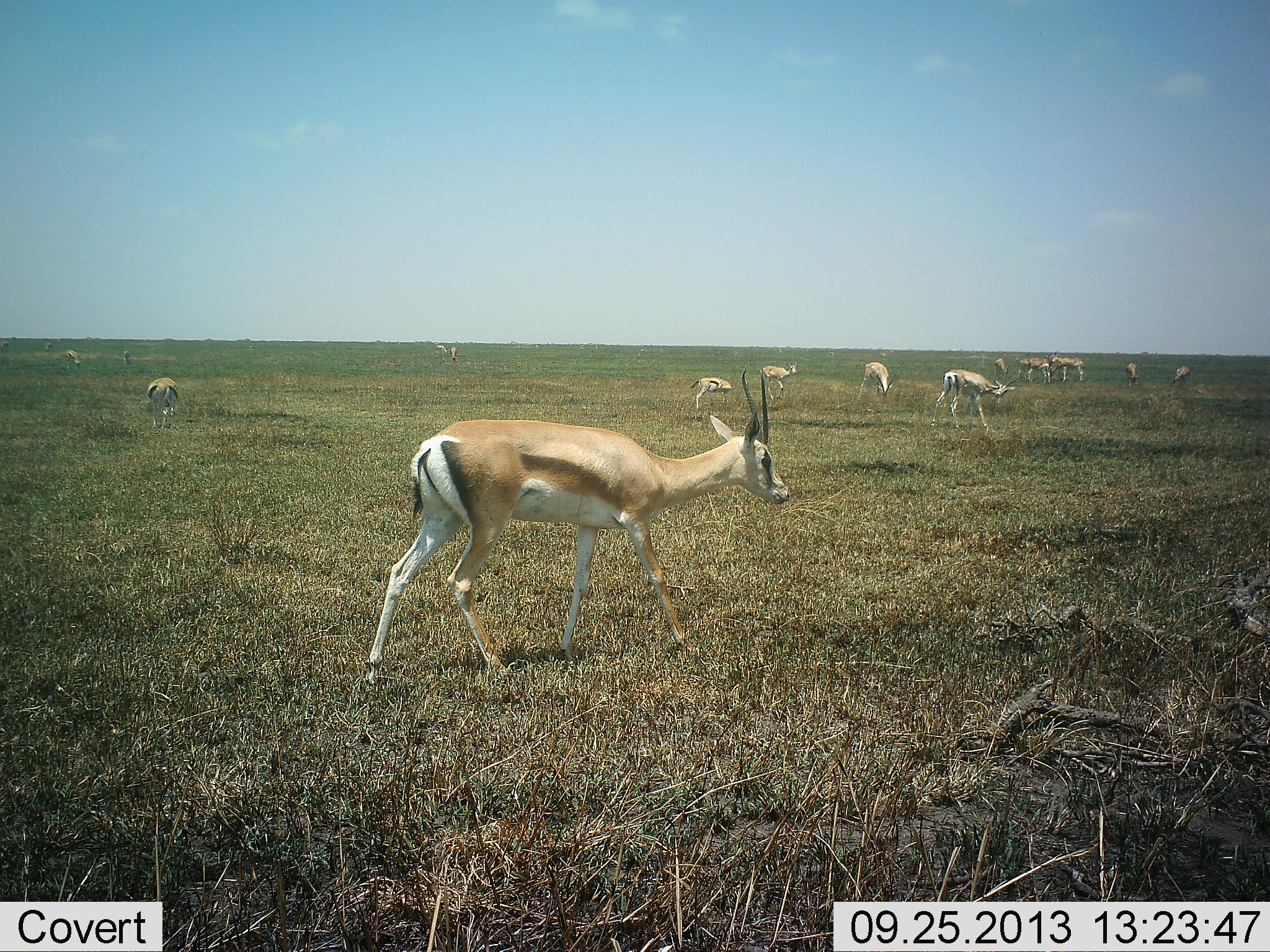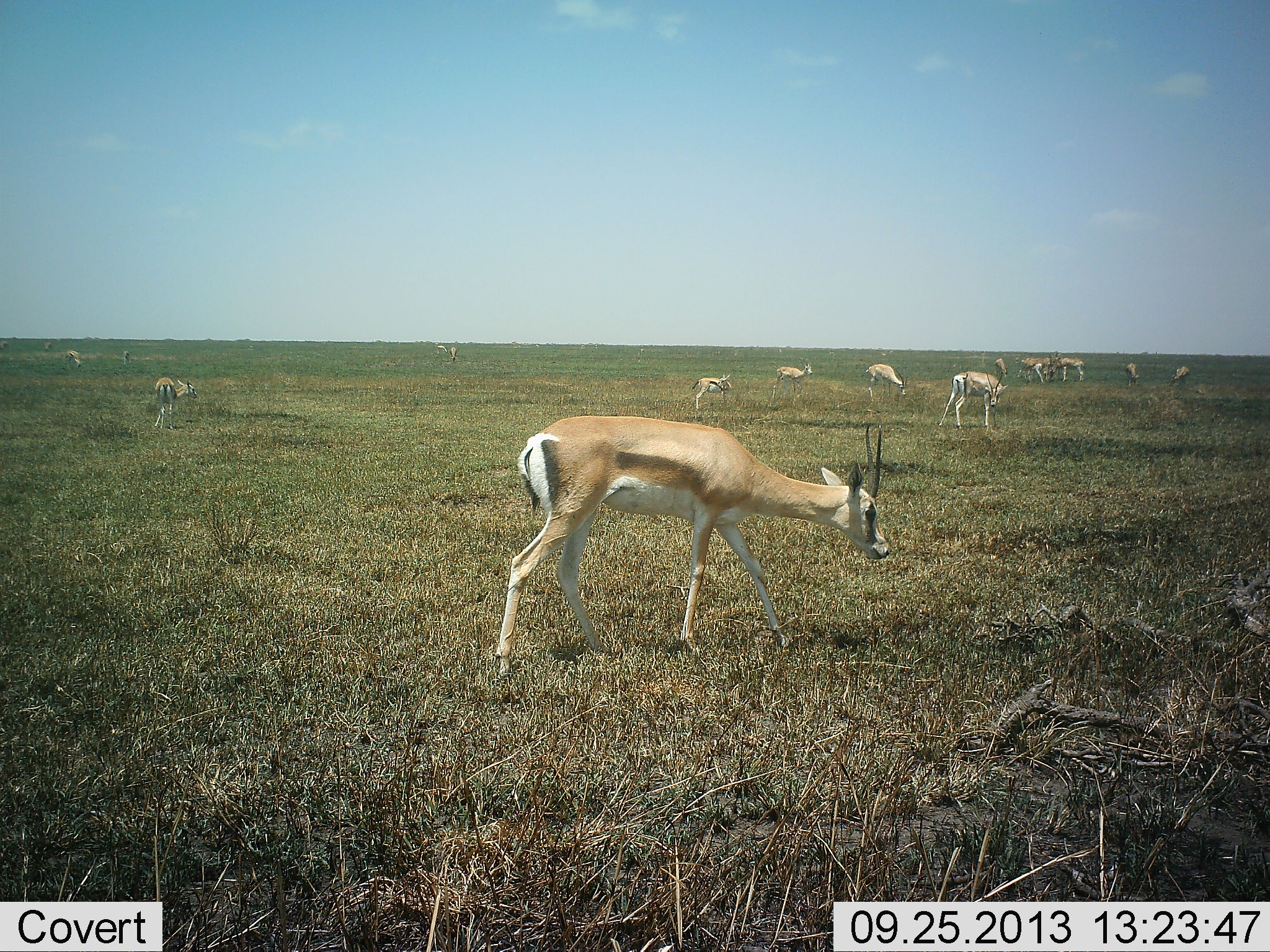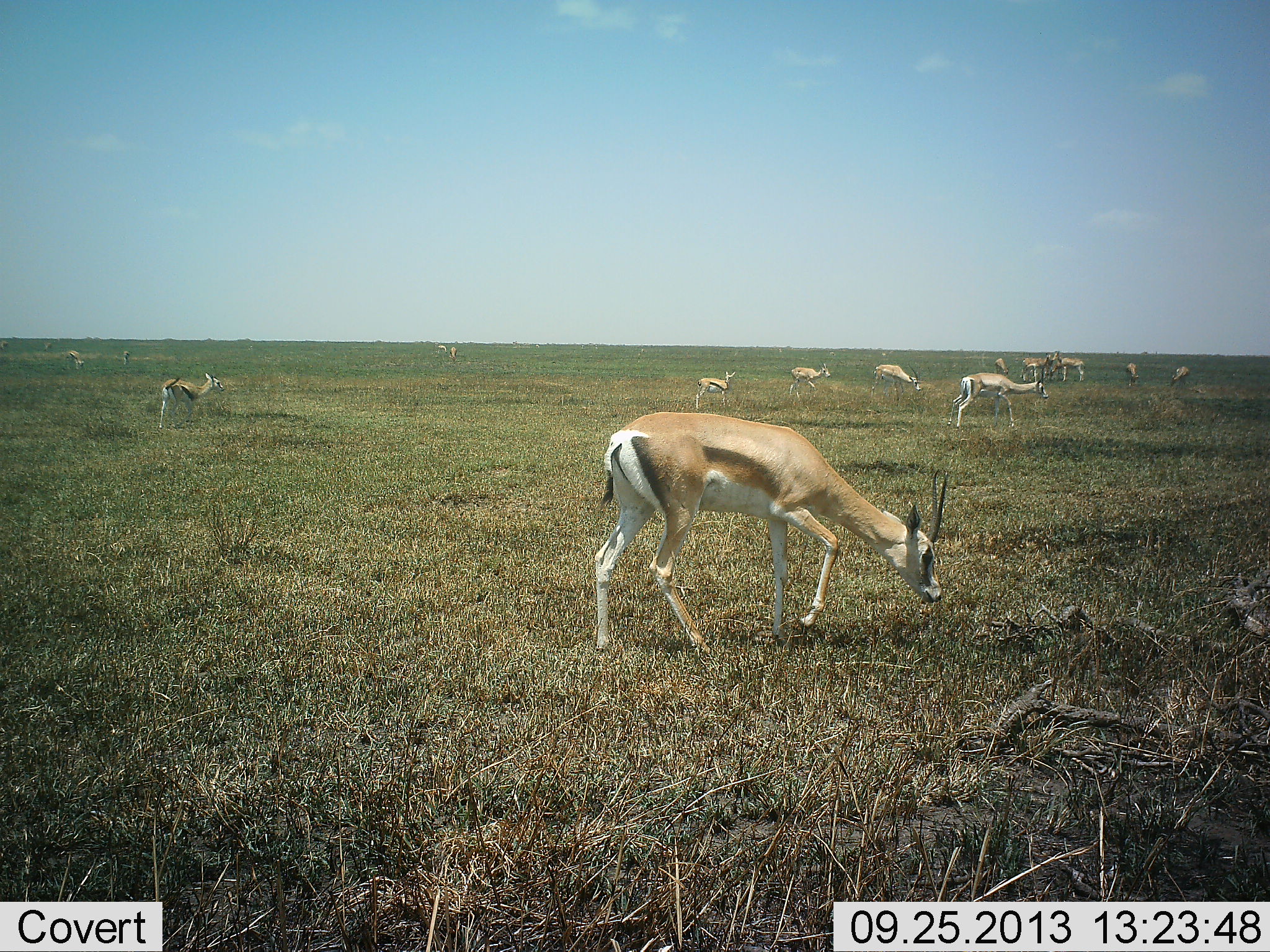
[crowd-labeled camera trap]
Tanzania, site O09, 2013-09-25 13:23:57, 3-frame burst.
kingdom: Animalia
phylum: Chordata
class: Mammalia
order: Artiodactyla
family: Bovidae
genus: Nanger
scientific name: Nanger granti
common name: grant's gazelle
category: gazellegrants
Gazellegrants (grant's gazelle) (Nanger granti), count 11-50. Behavior (volunteer vote fractions): standing 82%, resting 0%, moving 64%, interacting 0%. Young present (vote fraction): 0%. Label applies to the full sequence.